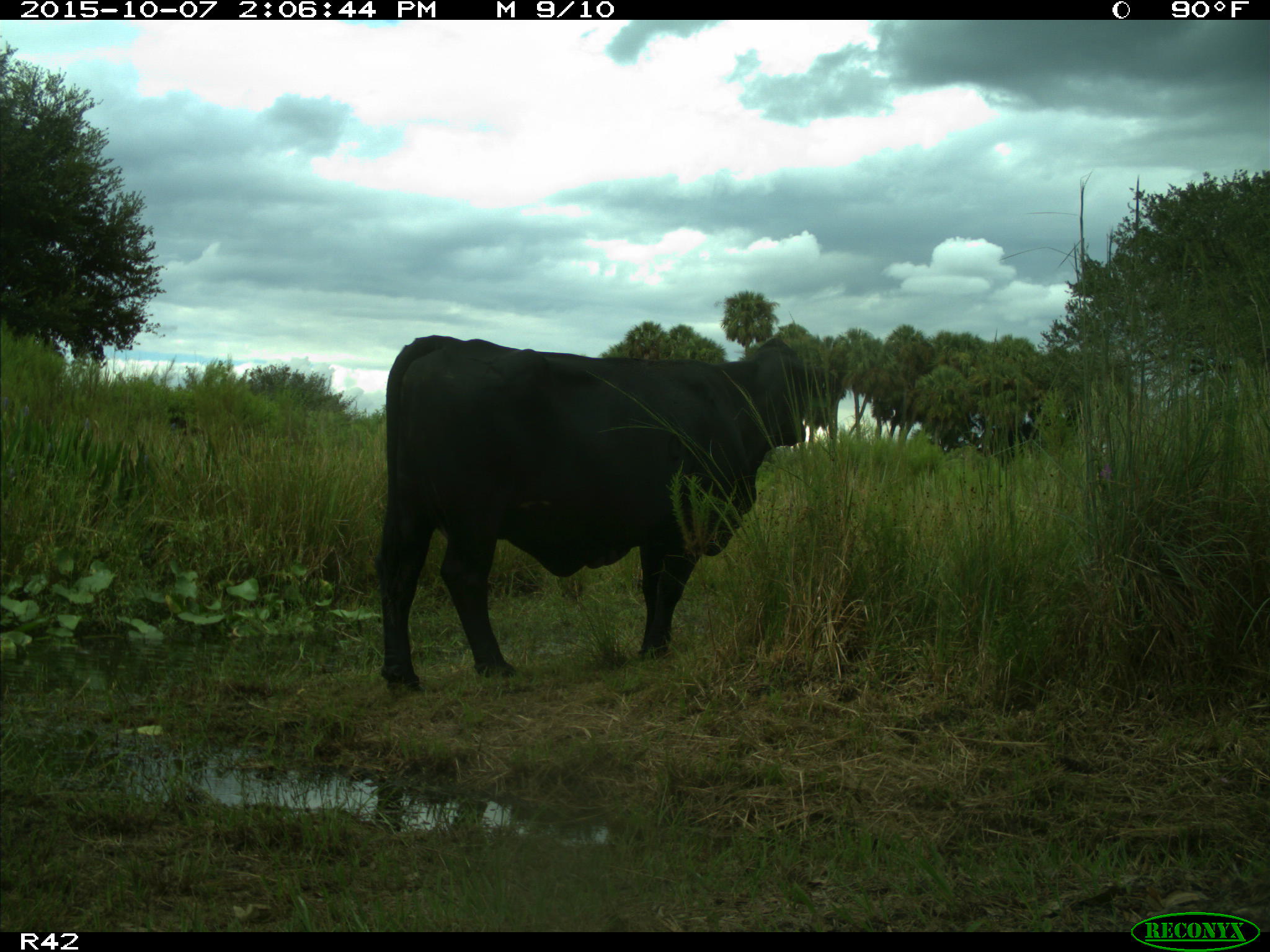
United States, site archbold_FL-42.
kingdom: Animalia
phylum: Chordata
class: Mammalia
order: Artiodactyla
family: Bovidae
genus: Bos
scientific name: Bos taurus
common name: domestic cow